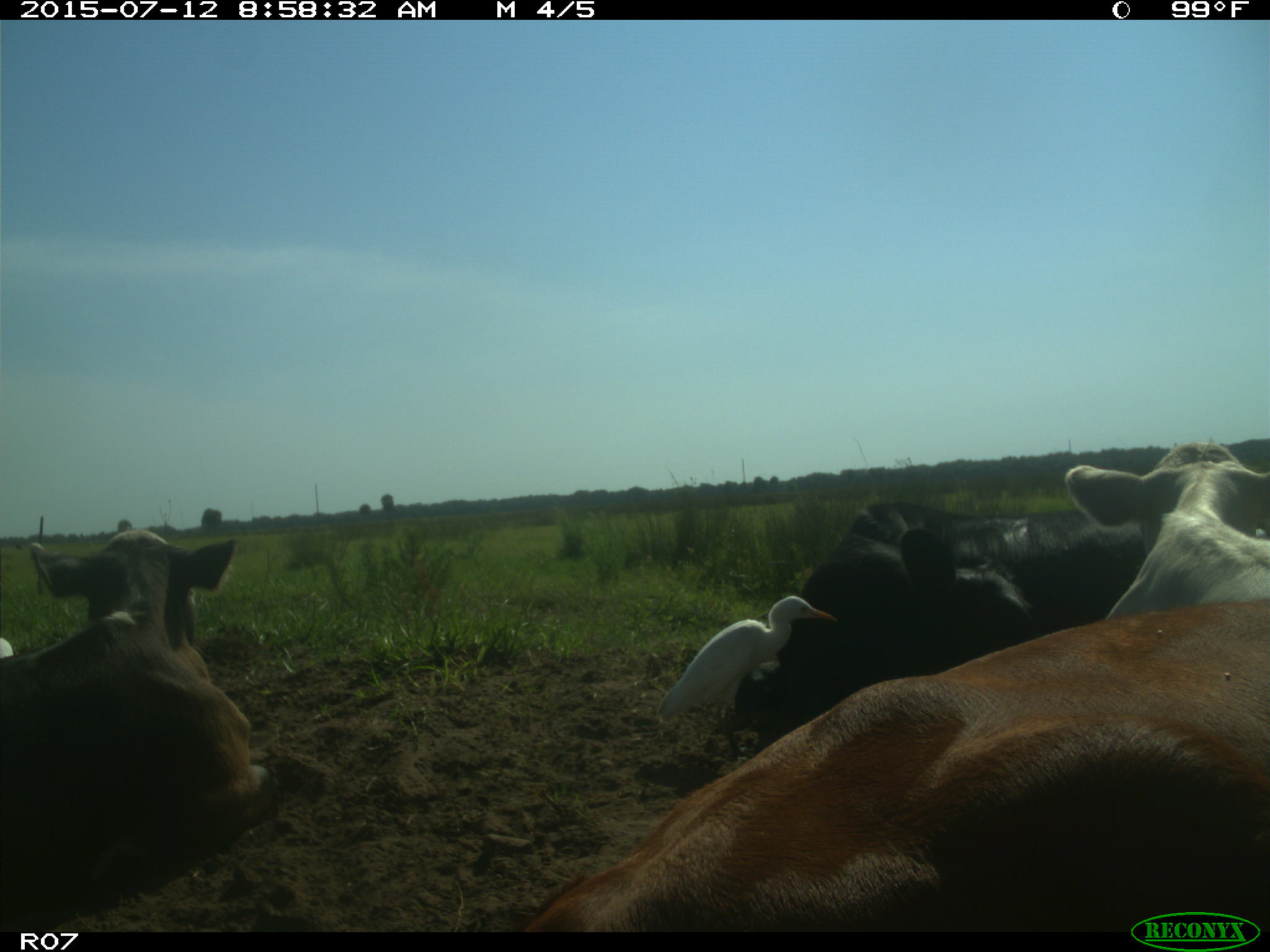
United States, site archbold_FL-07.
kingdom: Animalia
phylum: Chordata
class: Mammalia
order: Artiodactyla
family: Bovidae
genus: Bos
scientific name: Bos taurus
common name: domestic cow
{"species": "Bos taurus (domestic cow)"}